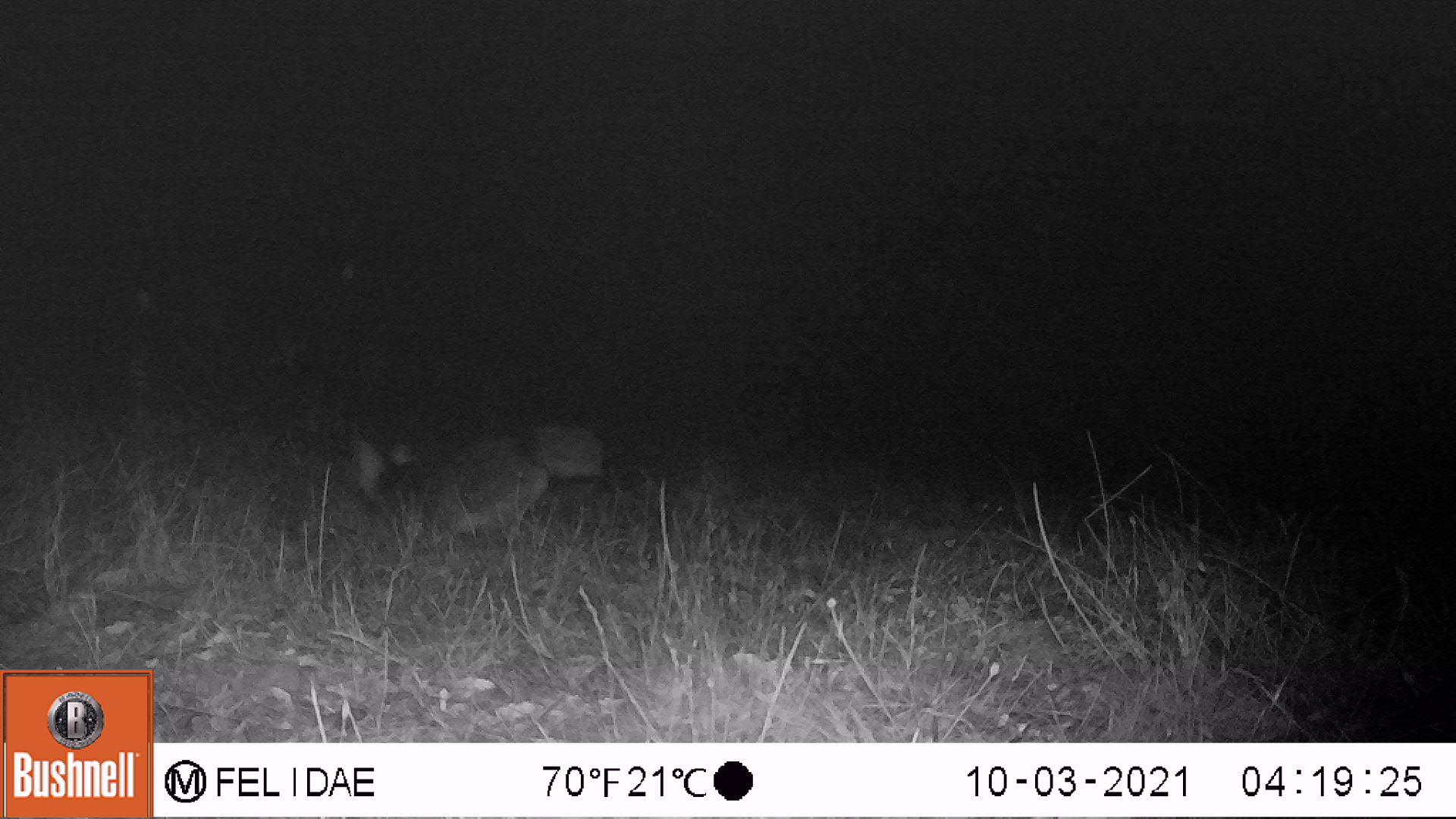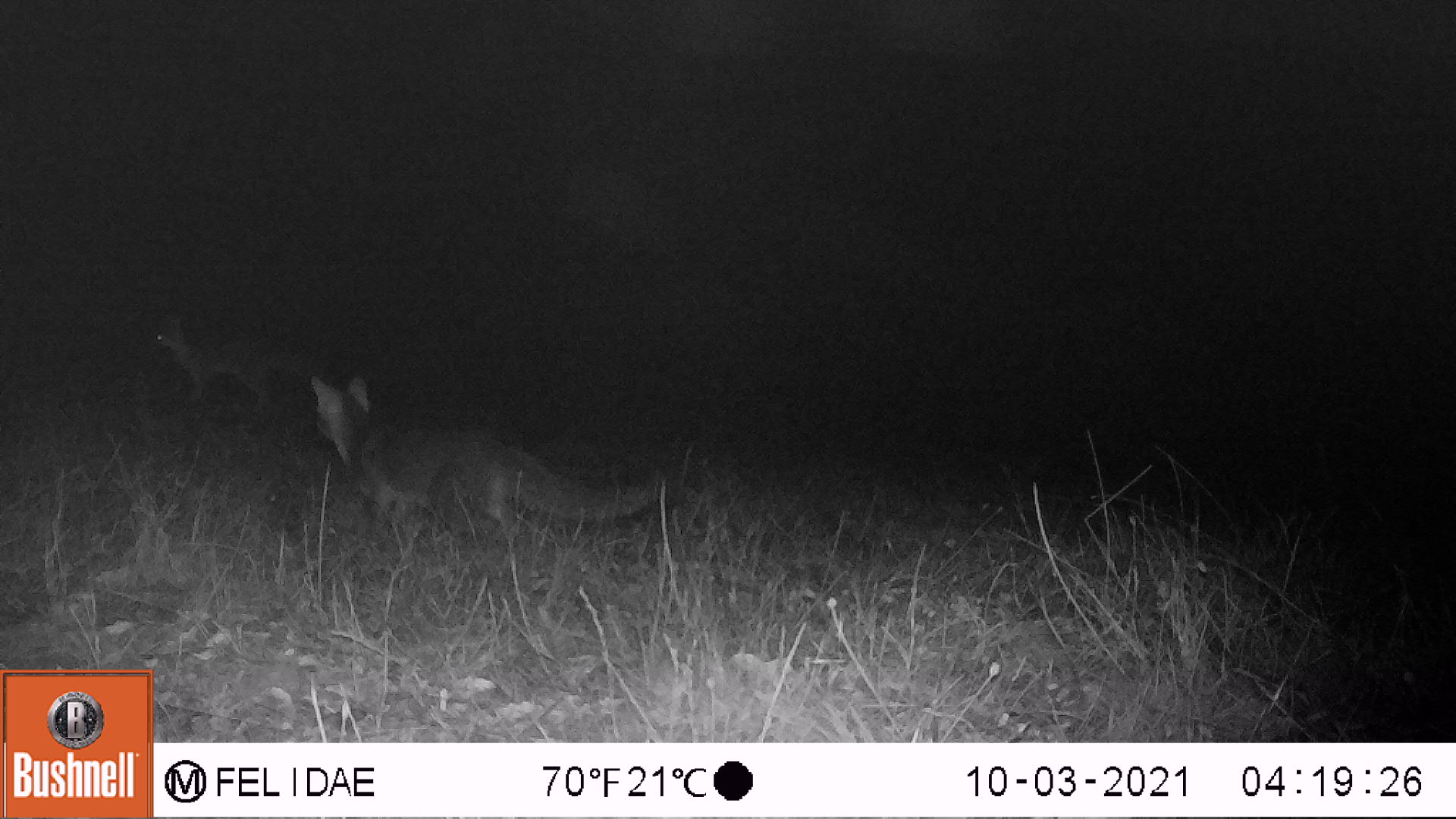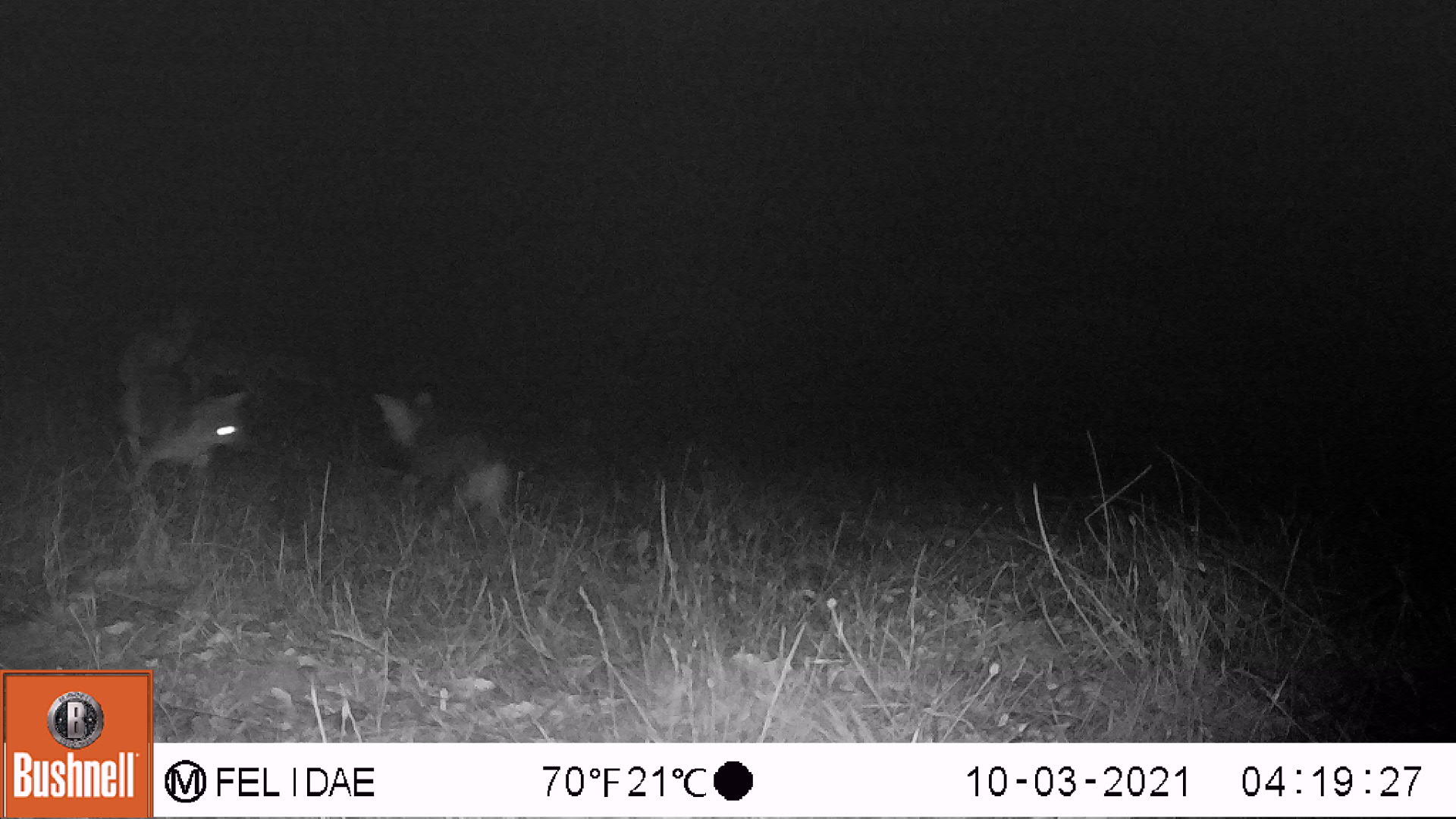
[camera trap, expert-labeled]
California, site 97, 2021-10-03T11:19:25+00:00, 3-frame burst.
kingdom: Animalia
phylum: Chordata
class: Mammalia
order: Carnivora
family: Canidae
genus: Urocyon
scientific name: Urocyon cinereoargenteus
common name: gray fox